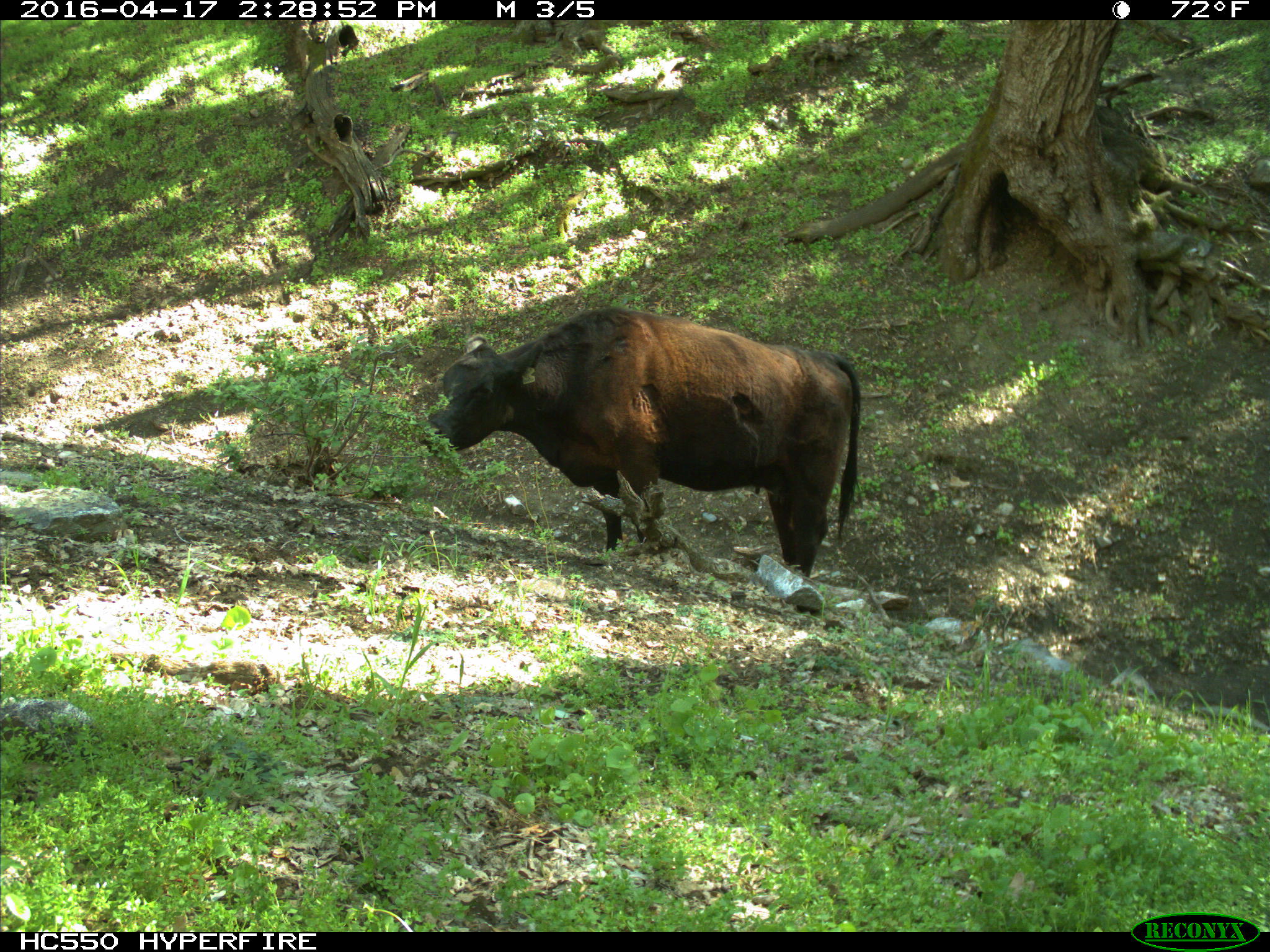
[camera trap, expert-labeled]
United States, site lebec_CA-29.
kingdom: Animalia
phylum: Chordata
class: Mammalia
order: Artiodactyla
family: Bovidae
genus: Bos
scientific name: Bos taurus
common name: domestic cow